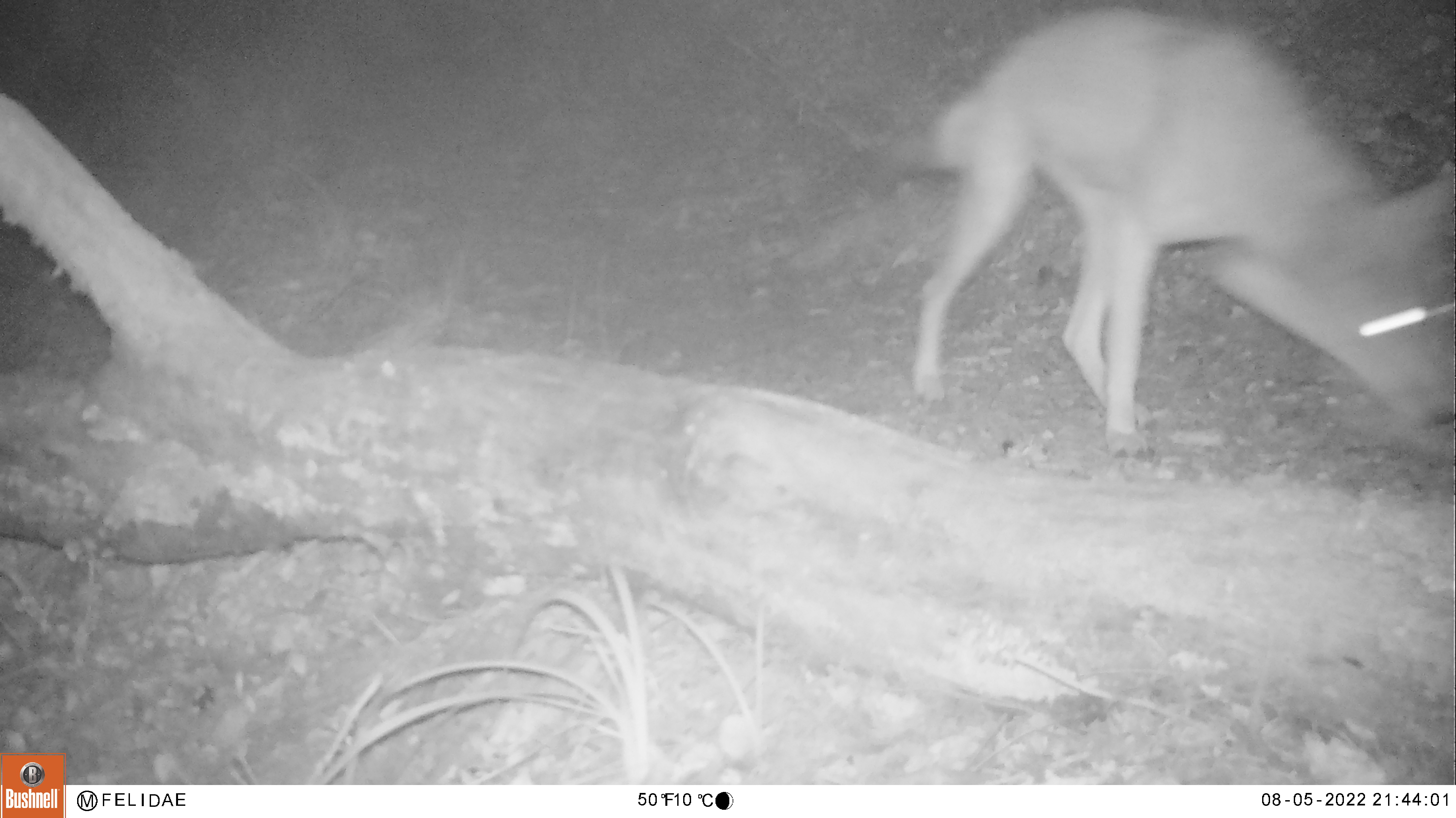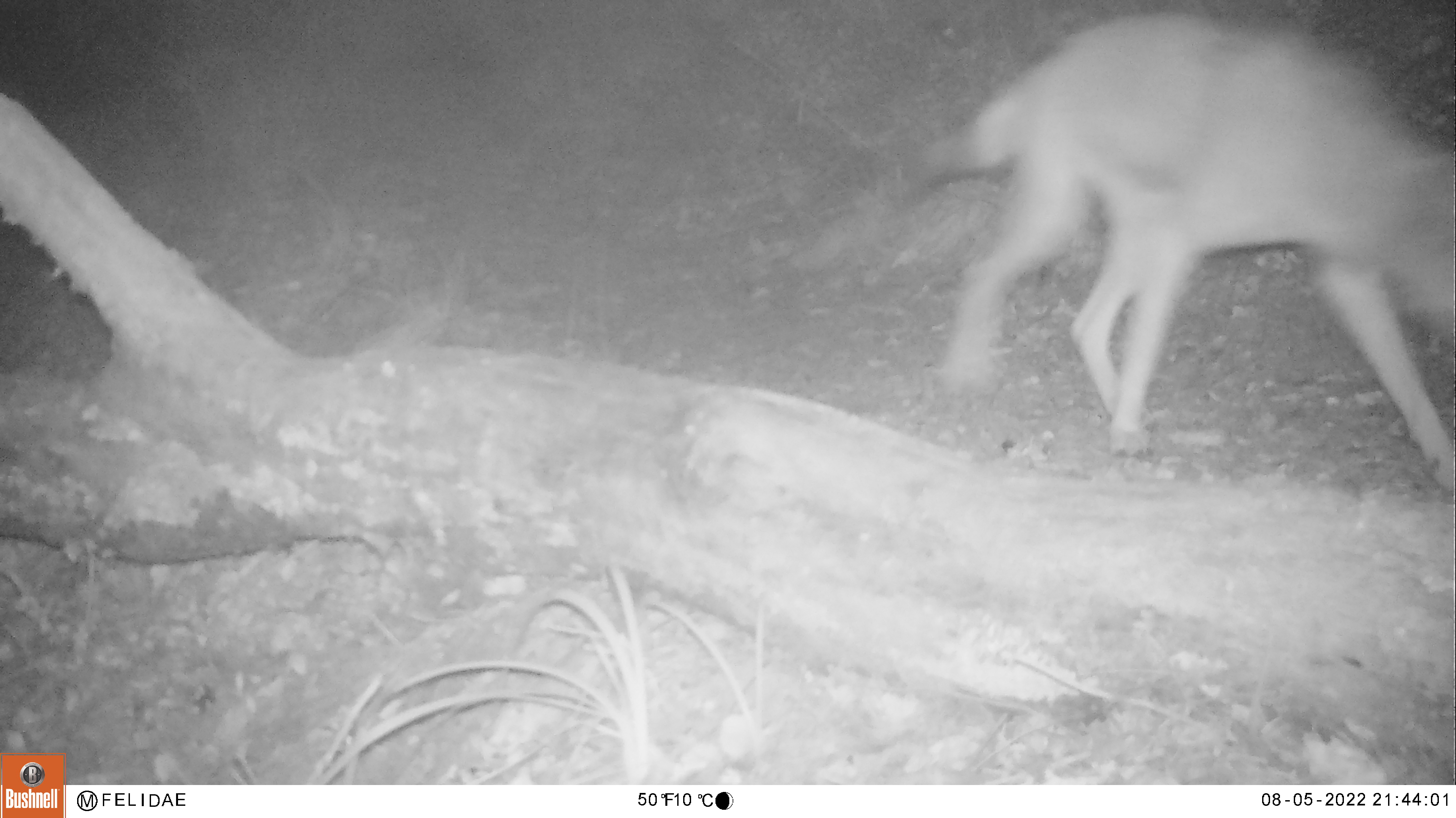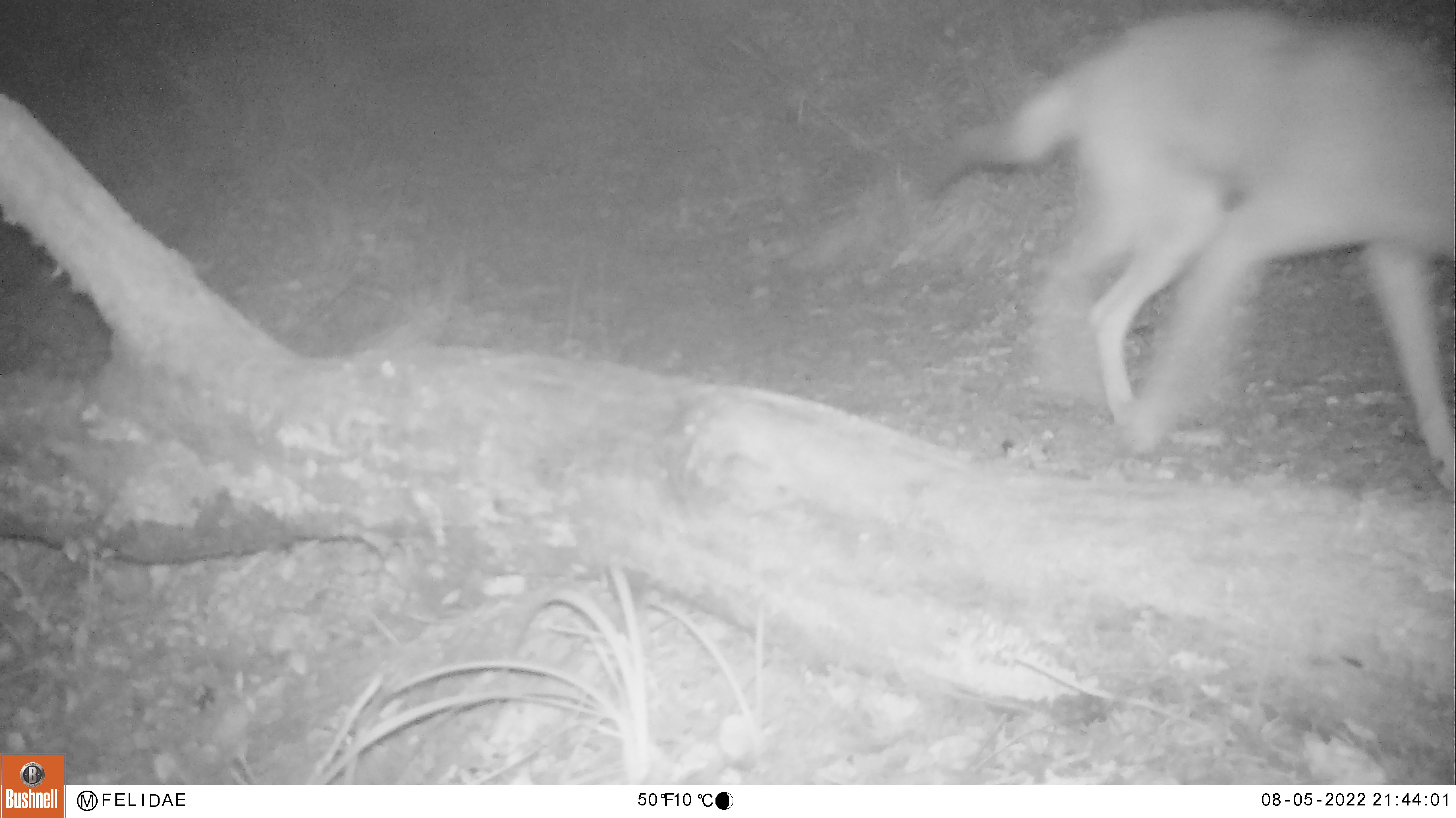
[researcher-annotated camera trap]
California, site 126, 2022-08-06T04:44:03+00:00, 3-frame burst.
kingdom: Animalia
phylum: Chordata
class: Mammalia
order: Carnivora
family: Canidae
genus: Canis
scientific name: Canis latrans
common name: coyote